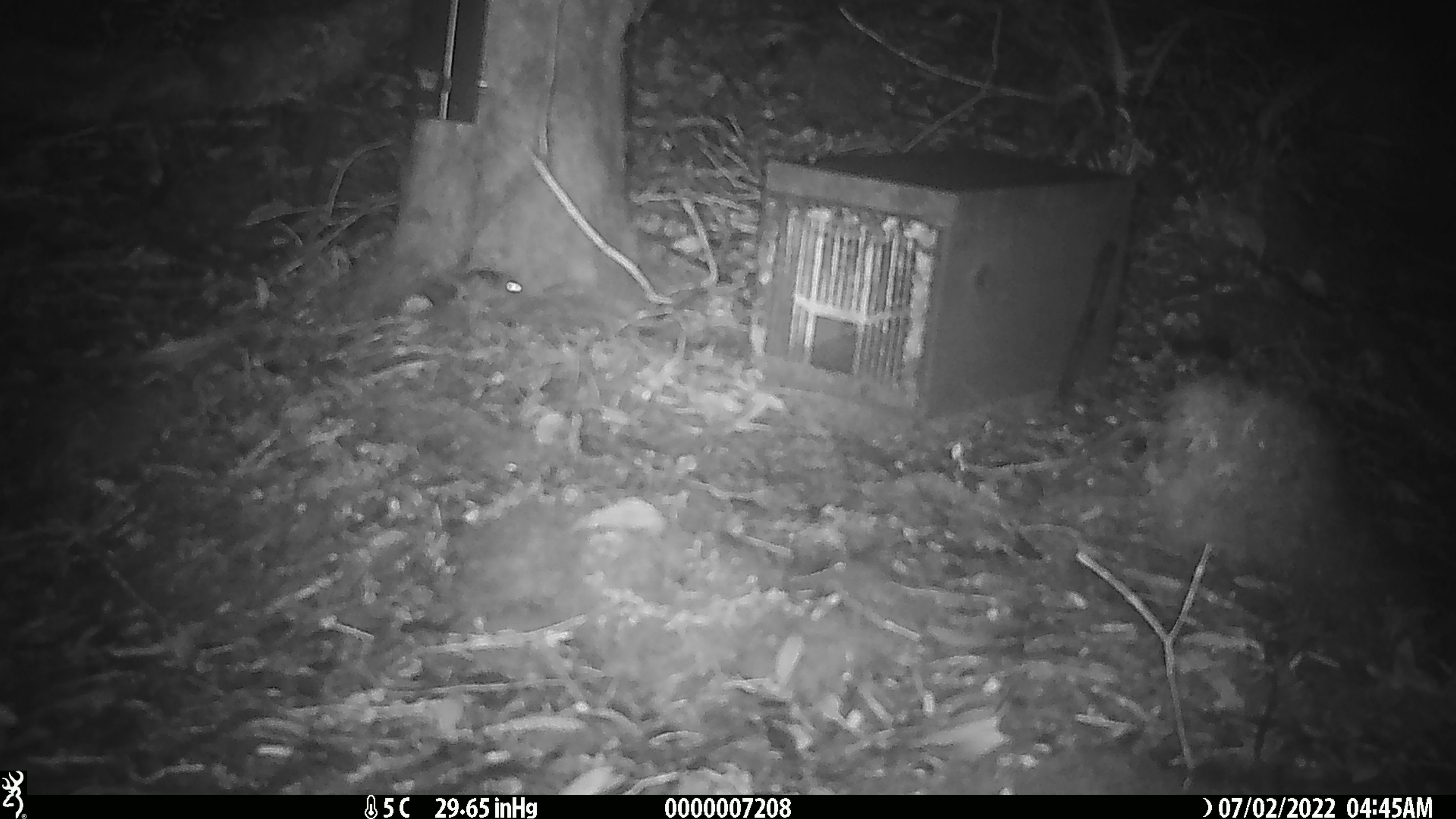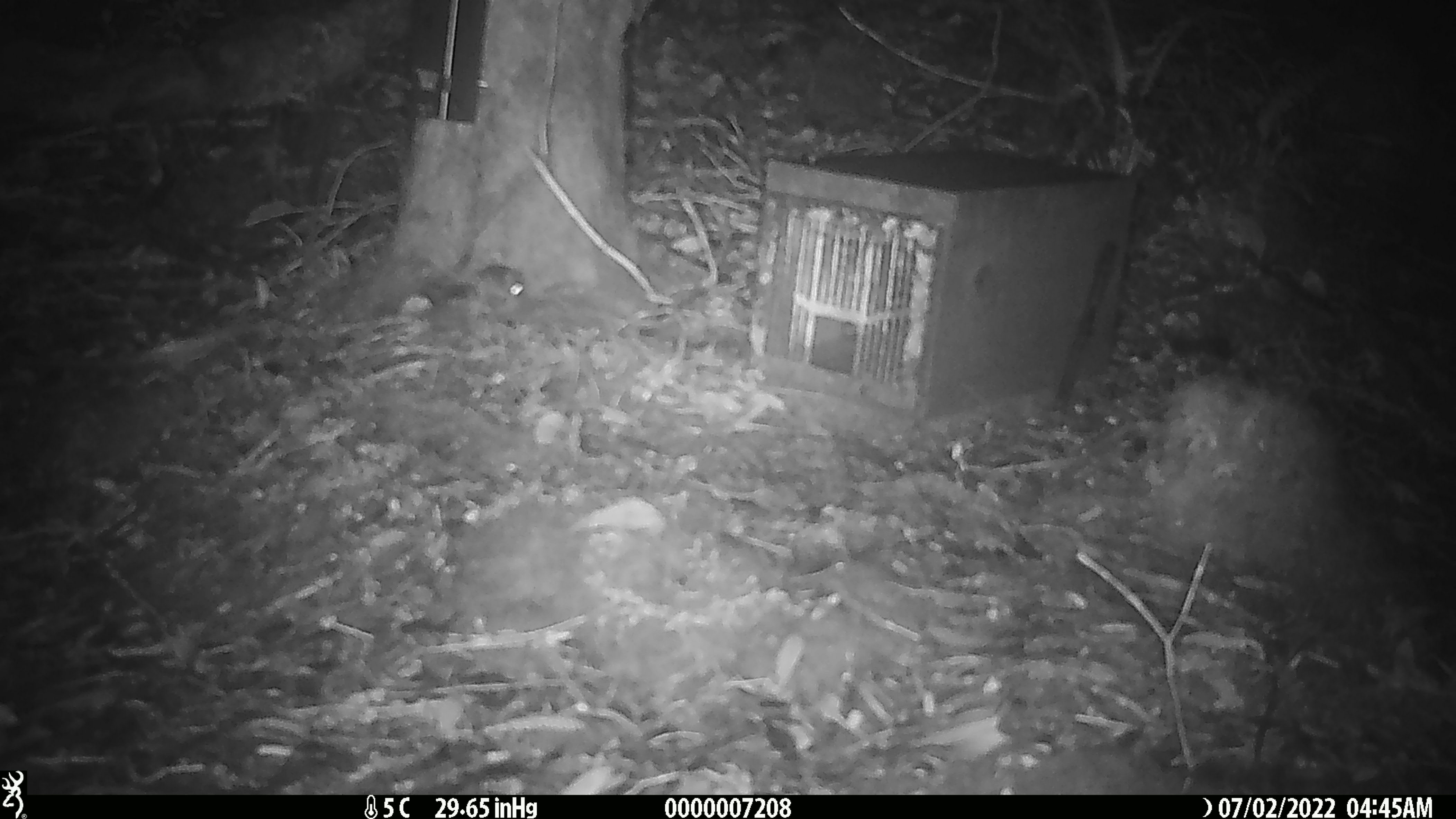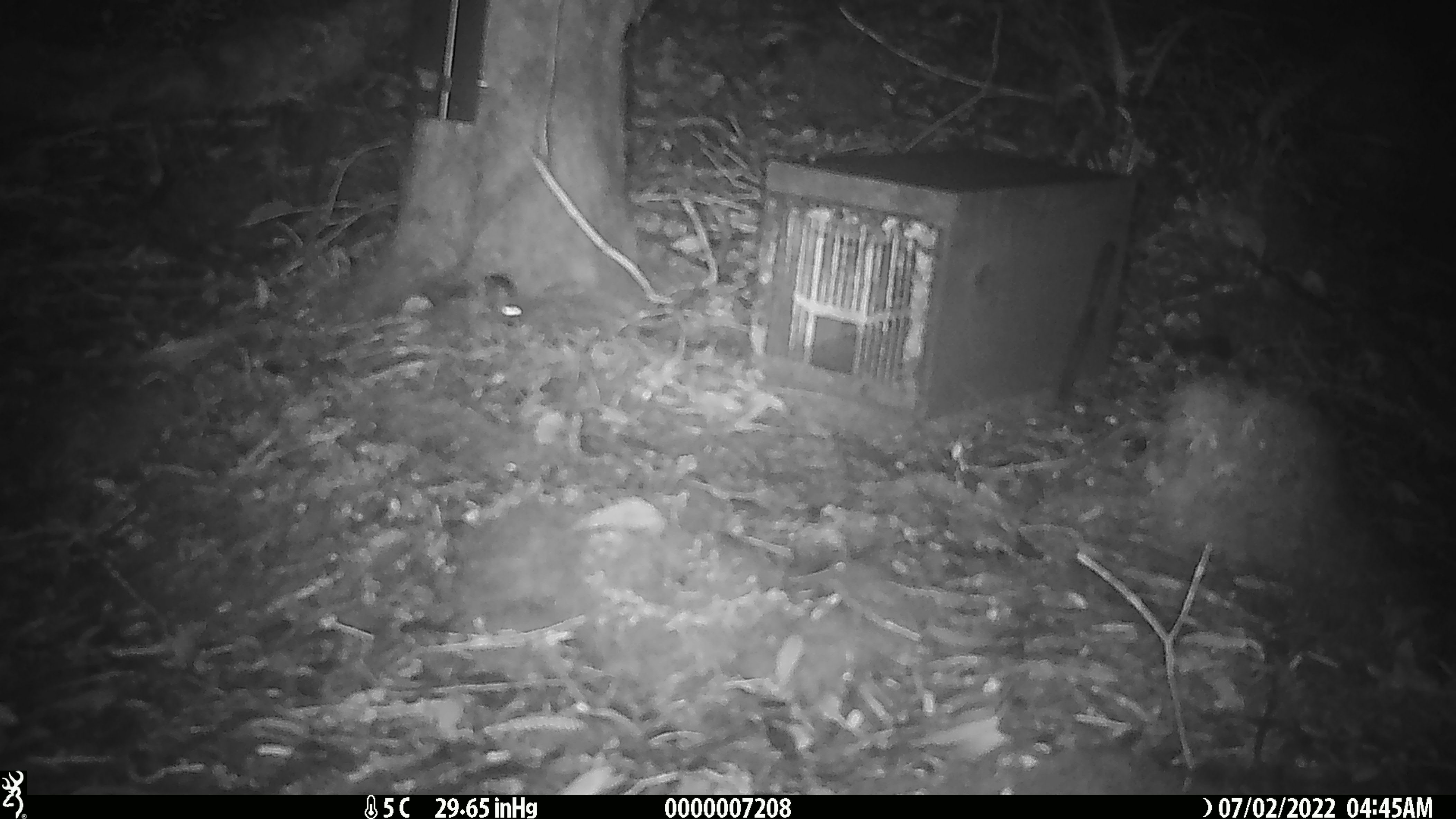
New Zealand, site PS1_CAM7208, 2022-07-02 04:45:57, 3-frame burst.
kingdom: Animalia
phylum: Chordata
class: Mammalia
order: Rodentia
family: Muridae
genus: Mus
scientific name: Mus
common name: mouse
Mouse (Mus).